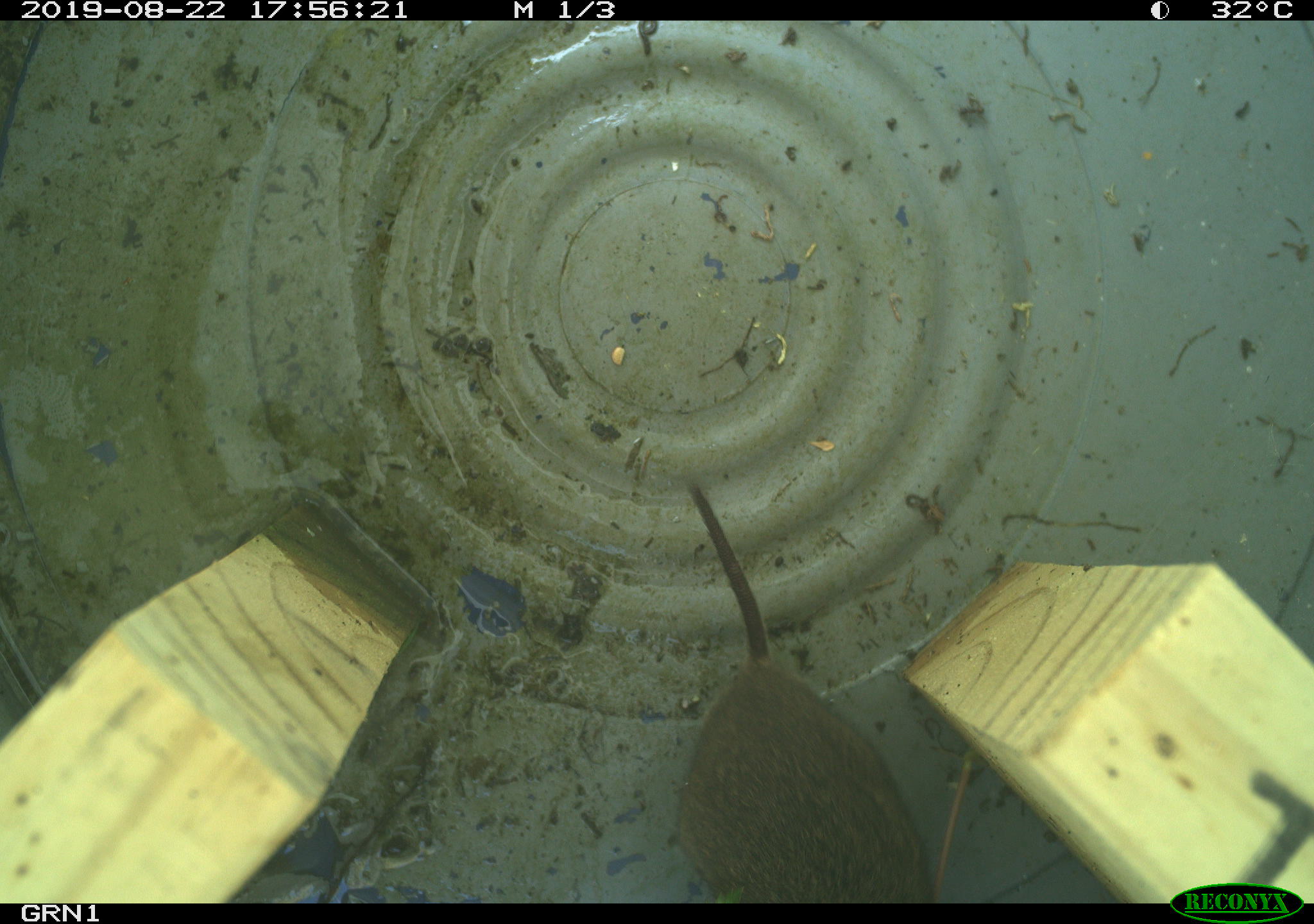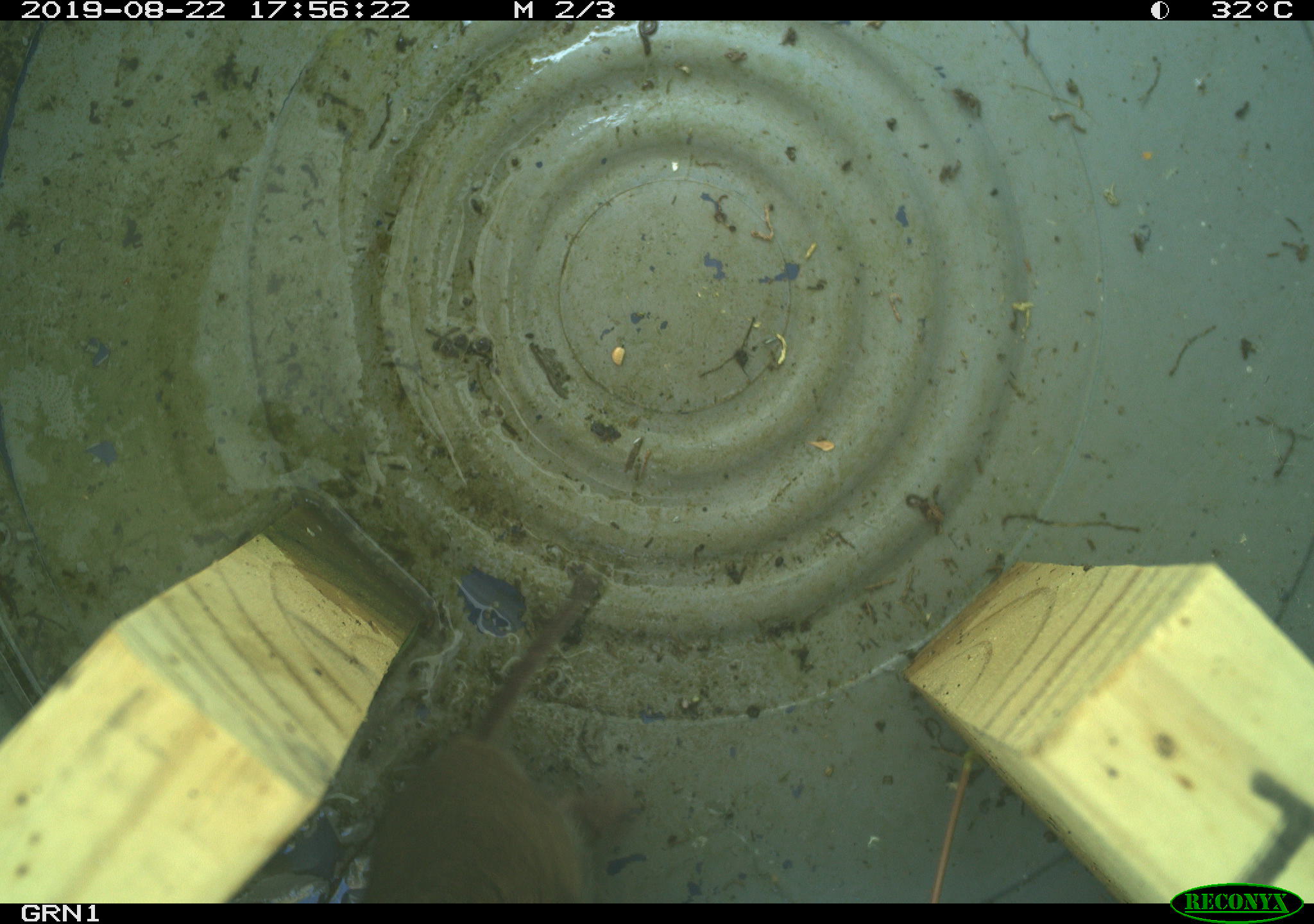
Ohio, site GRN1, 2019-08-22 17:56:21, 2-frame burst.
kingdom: Animalia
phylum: Chordata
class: Mammalia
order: Rodentia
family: Cricetidae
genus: Microtus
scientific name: Microtus pennsylvanicus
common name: meadow vole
Meadow vole (Microtus pennsylvanicus).